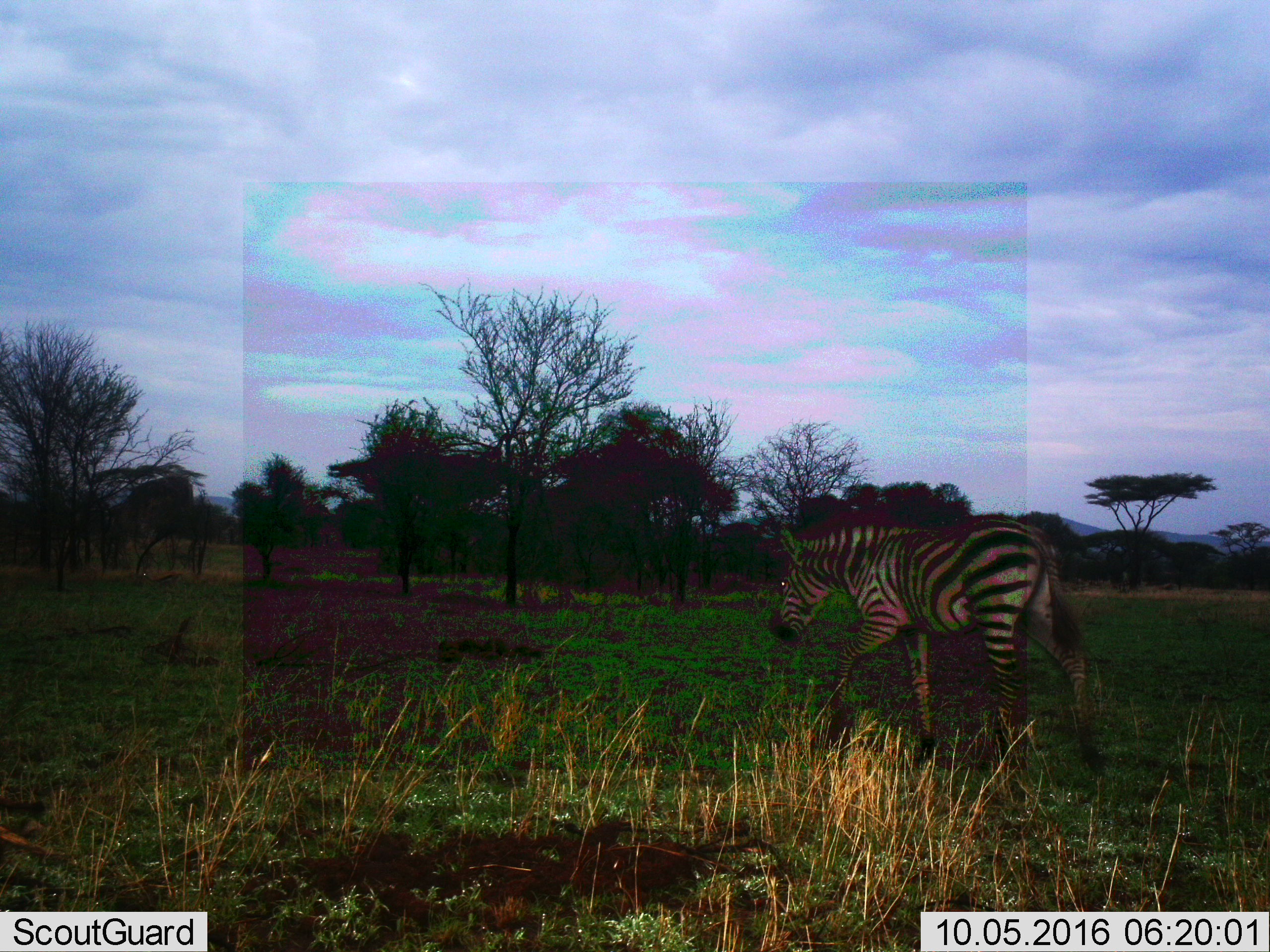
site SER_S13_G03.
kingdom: Animalia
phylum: Chordata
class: Mammalia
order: Perissodactyla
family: Equidae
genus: Equus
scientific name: Equus quagga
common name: plains zebra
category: zebraplains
Zebraplains (plains zebra) (Equus quagga), count 1. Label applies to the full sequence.